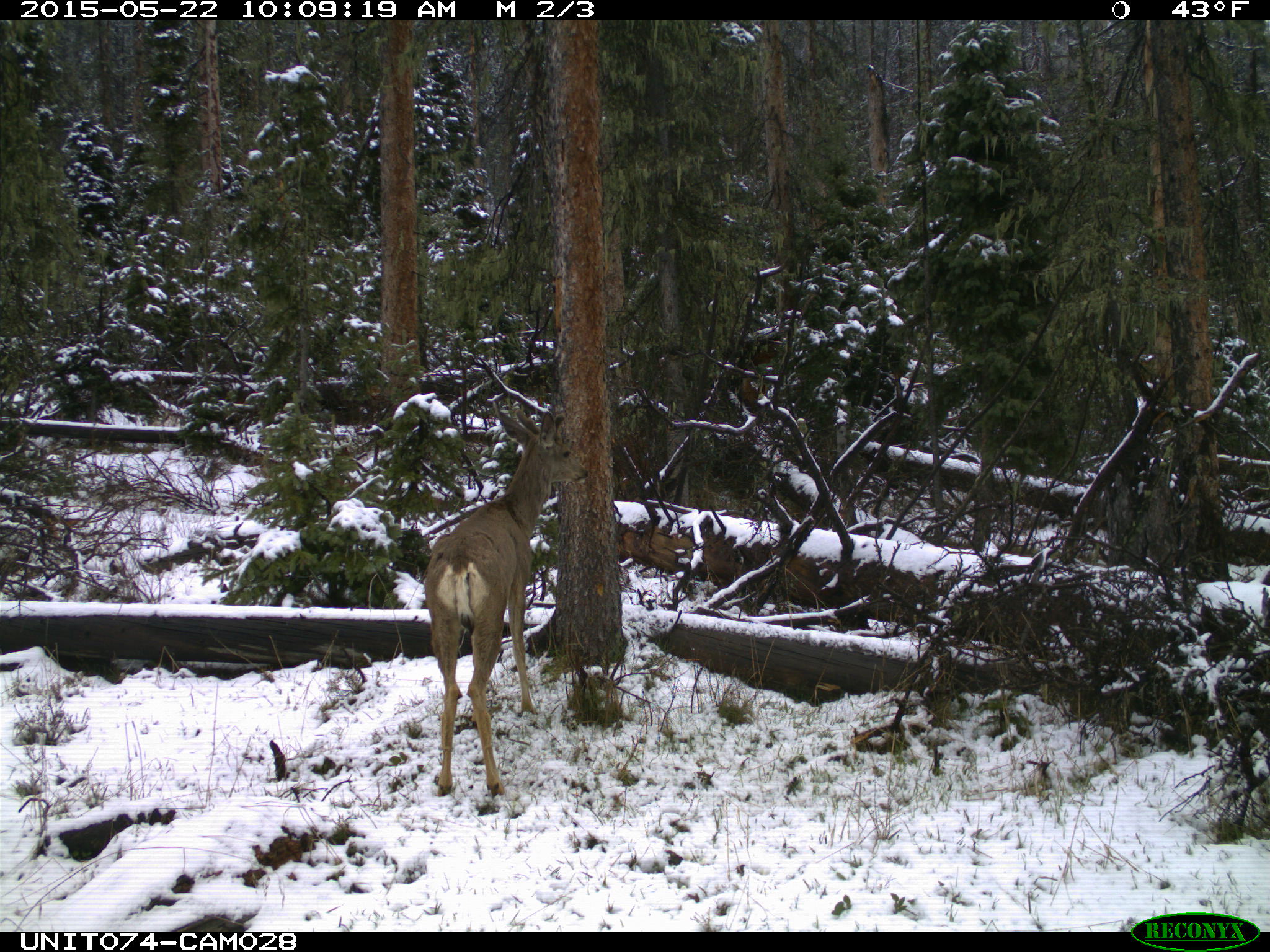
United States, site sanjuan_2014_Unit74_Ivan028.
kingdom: Animalia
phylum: Chordata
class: Mammalia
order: Artiodactyla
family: Cervidae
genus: Odocoileus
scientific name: Odocoileus hemionus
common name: mule deer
Odocoileus hemionus (mule deer).